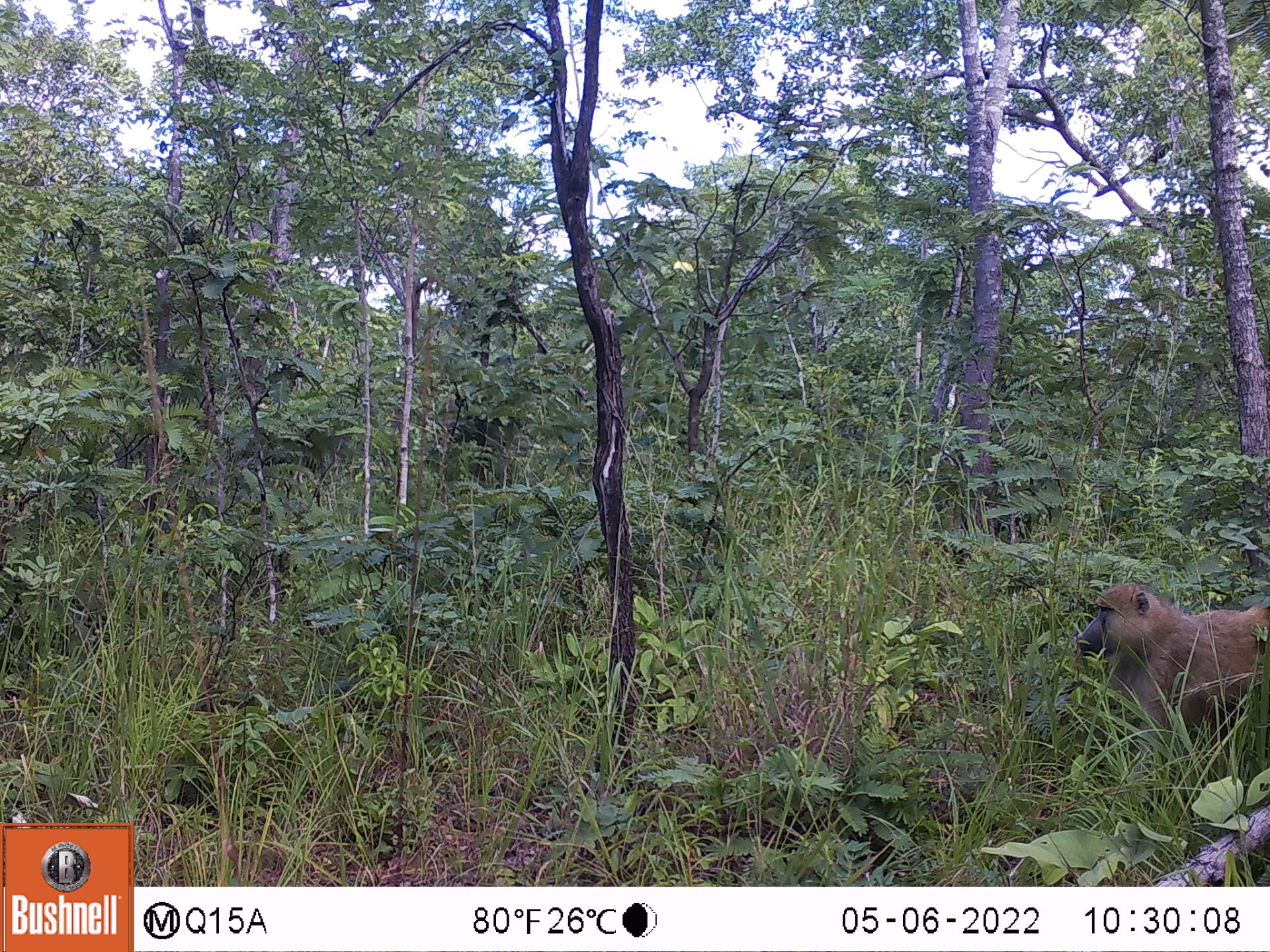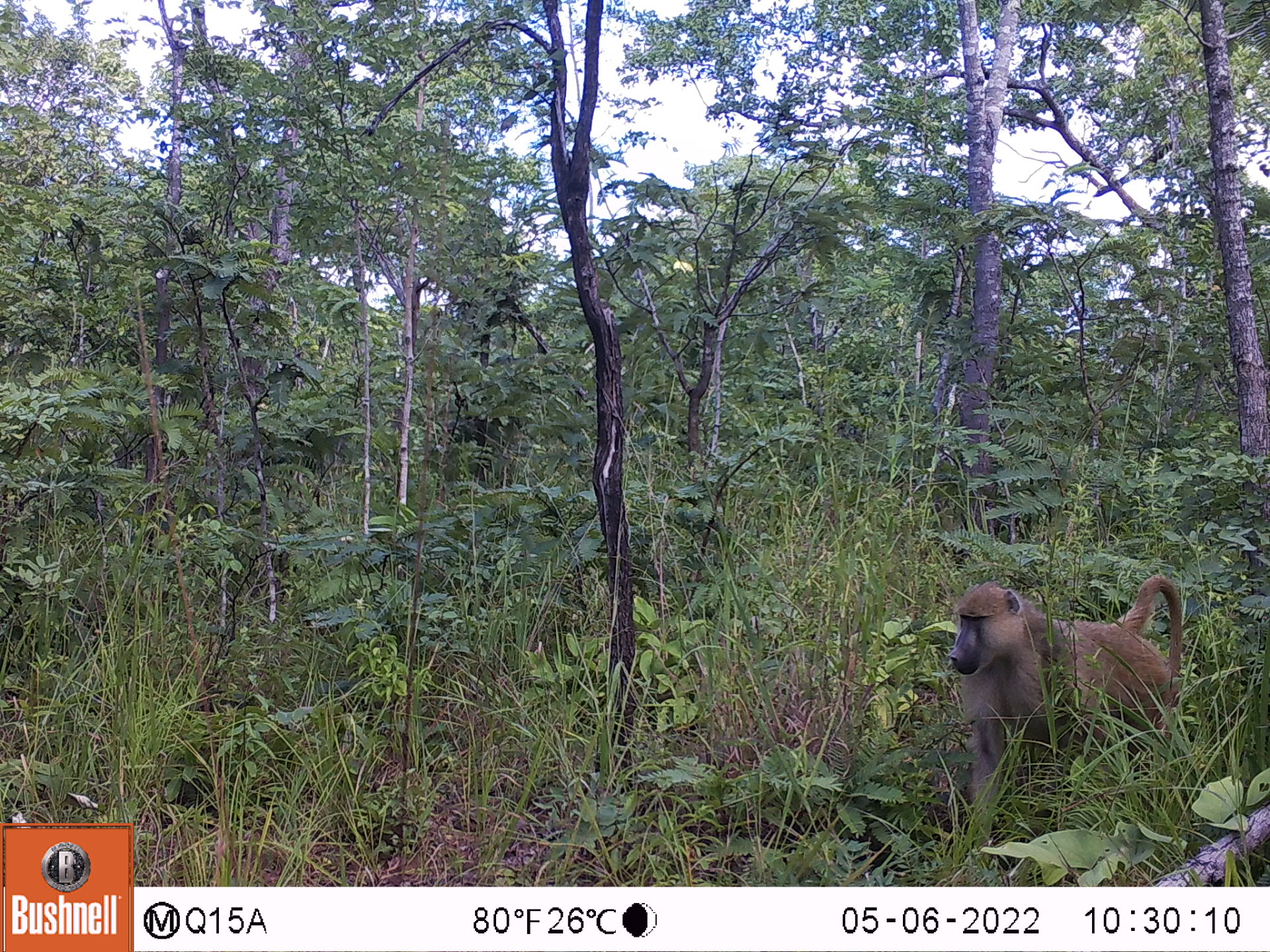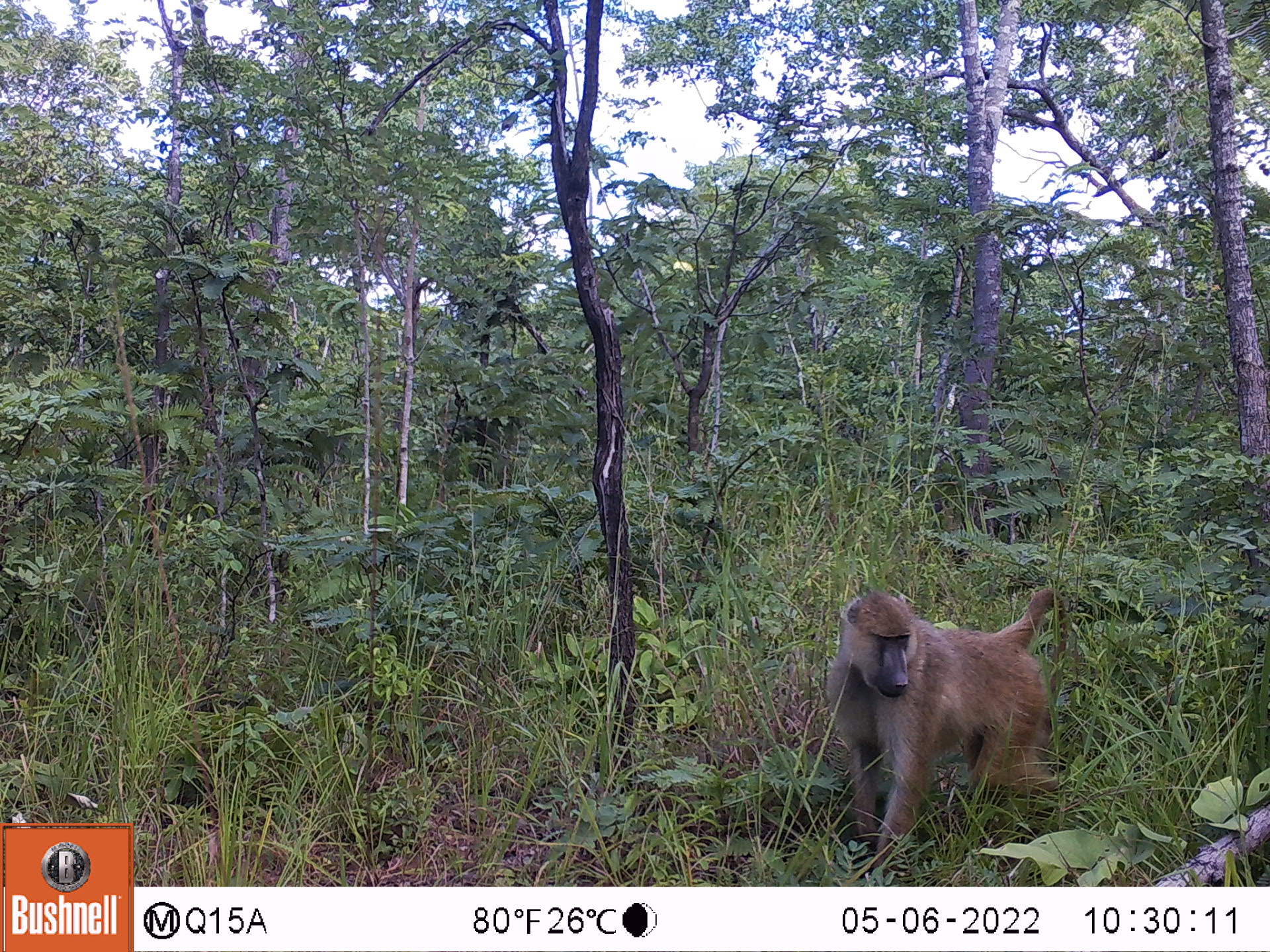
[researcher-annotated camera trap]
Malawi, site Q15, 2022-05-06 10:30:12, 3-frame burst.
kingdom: Animalia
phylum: Chordata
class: Mammalia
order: Primates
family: Cercopithecidae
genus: Papio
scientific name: Papio cynocephalus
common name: yellow baboon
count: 1